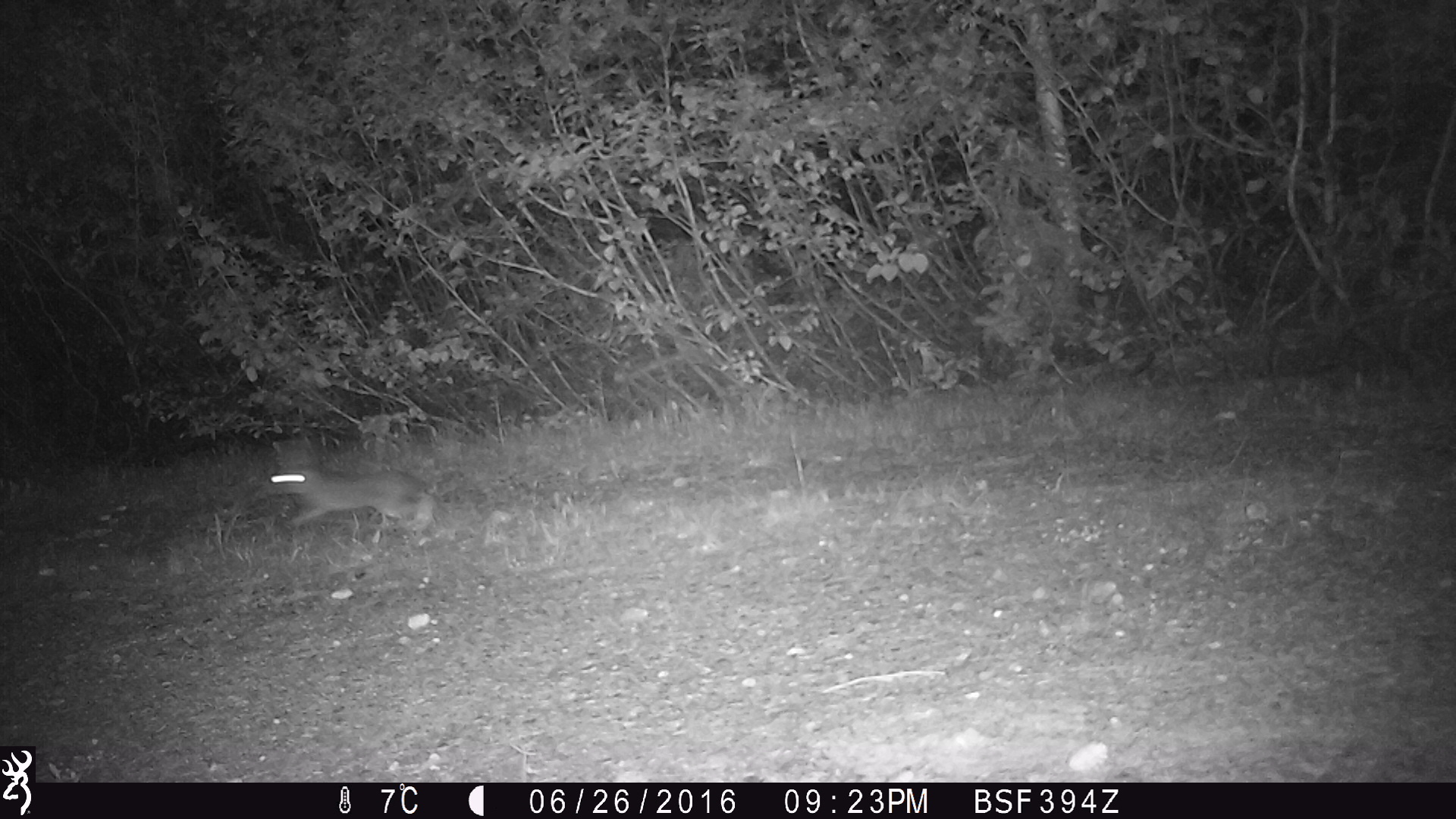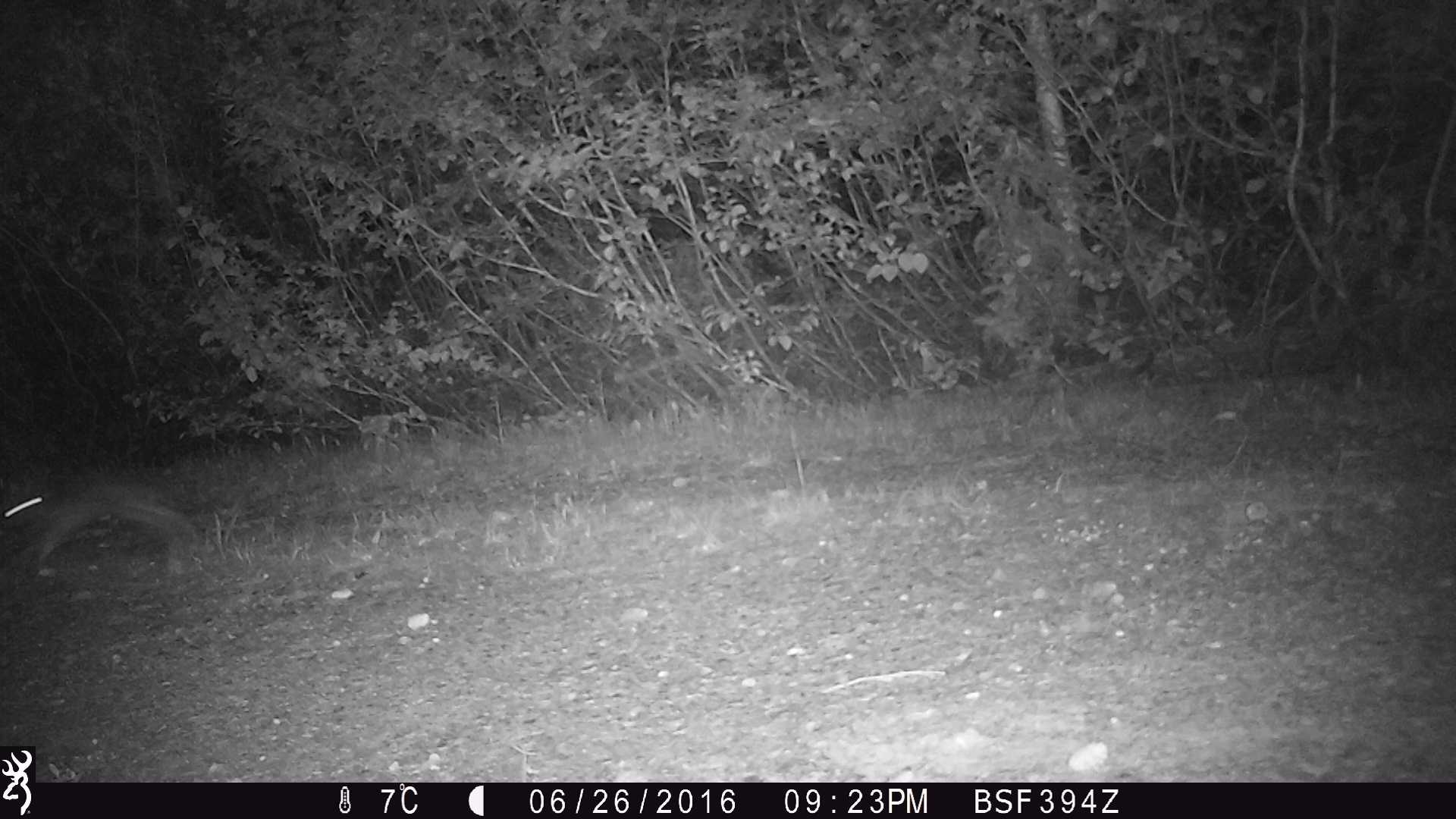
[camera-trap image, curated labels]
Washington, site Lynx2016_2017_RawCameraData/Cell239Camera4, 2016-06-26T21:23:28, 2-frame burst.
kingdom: Animalia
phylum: Chordata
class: Mammalia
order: Lagomorpha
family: Leporidae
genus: Lepus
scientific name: Lepus americanus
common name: snowshoe hare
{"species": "Lepus americanus (snowshoe hare)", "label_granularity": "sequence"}